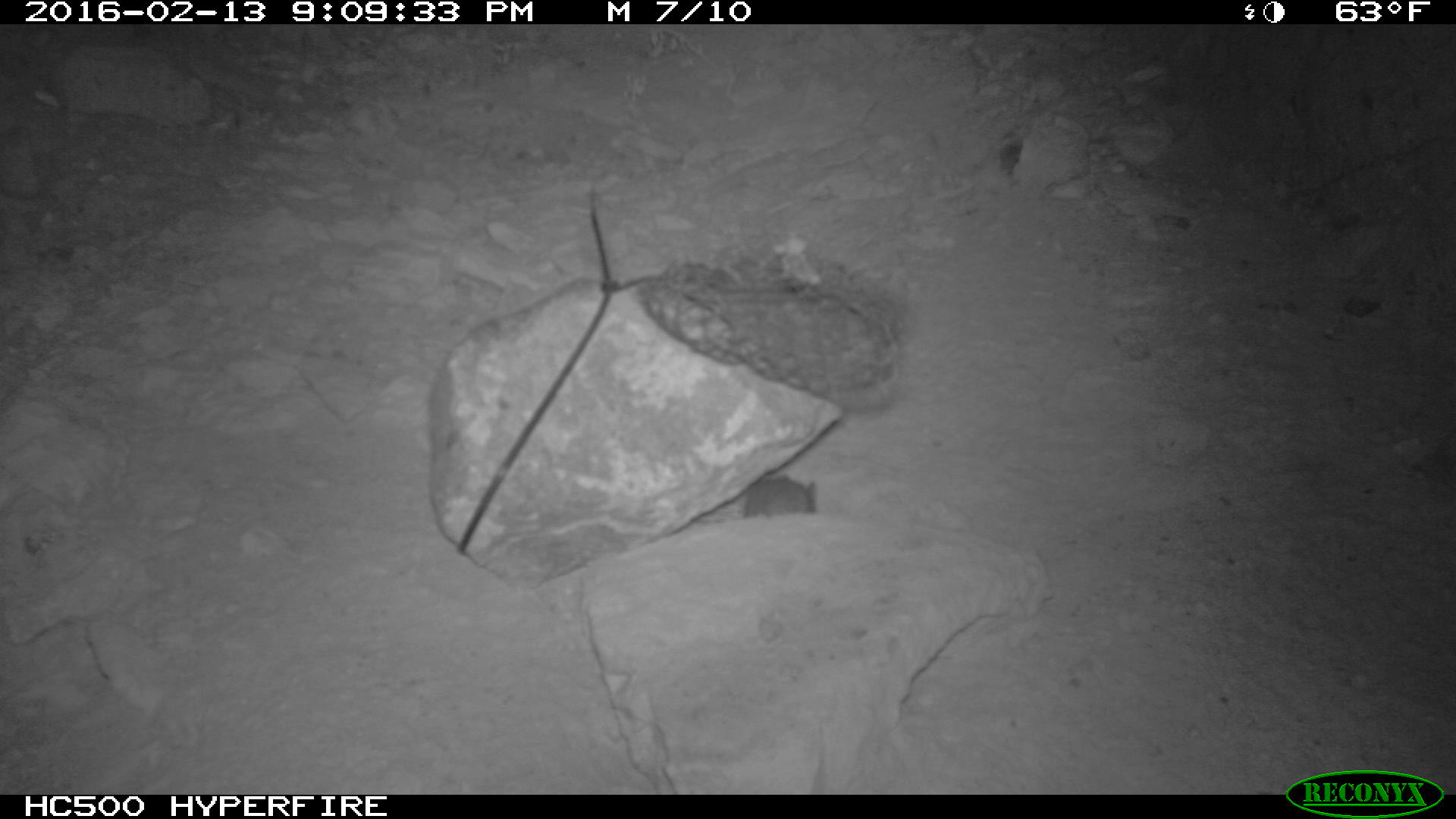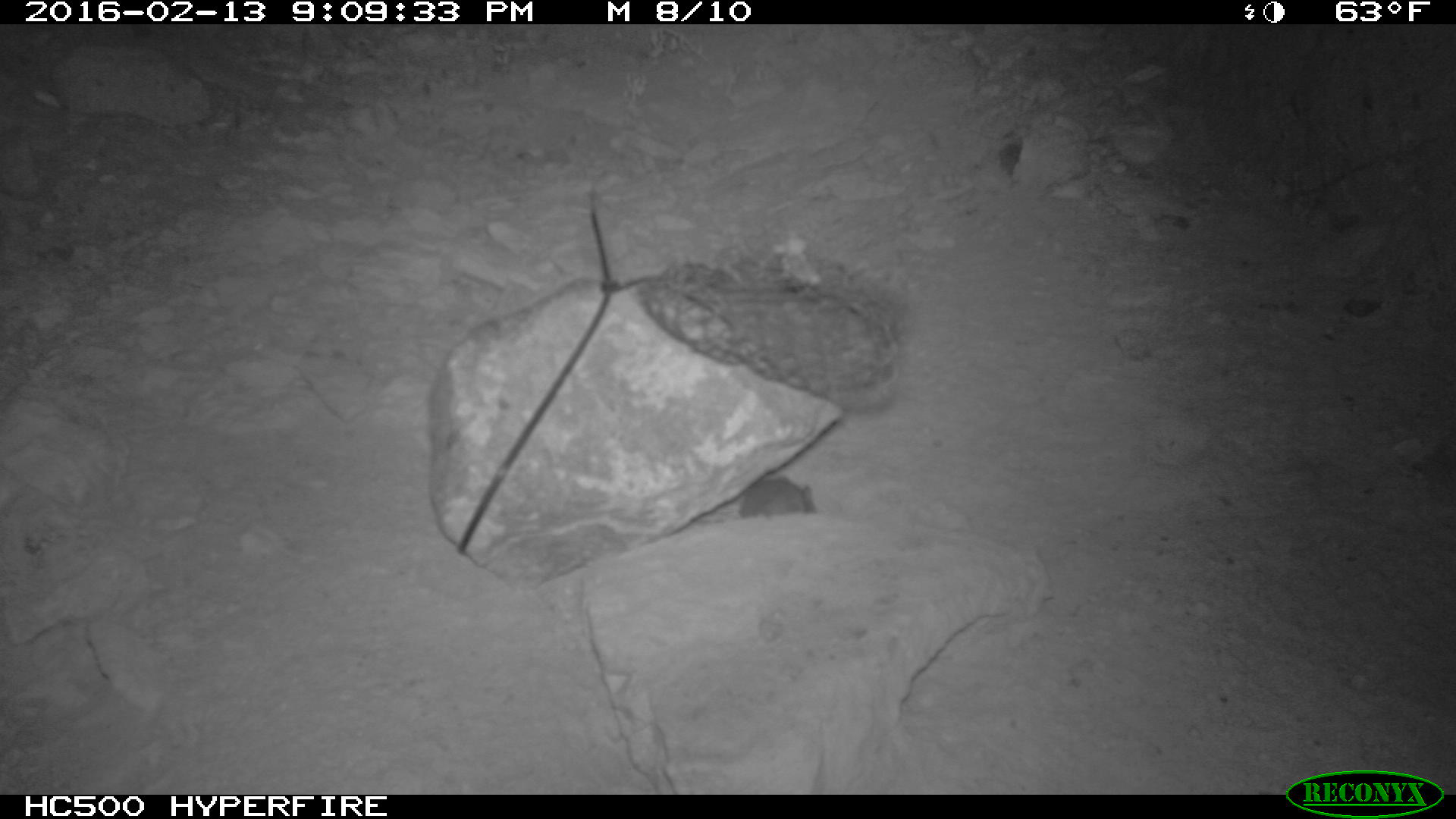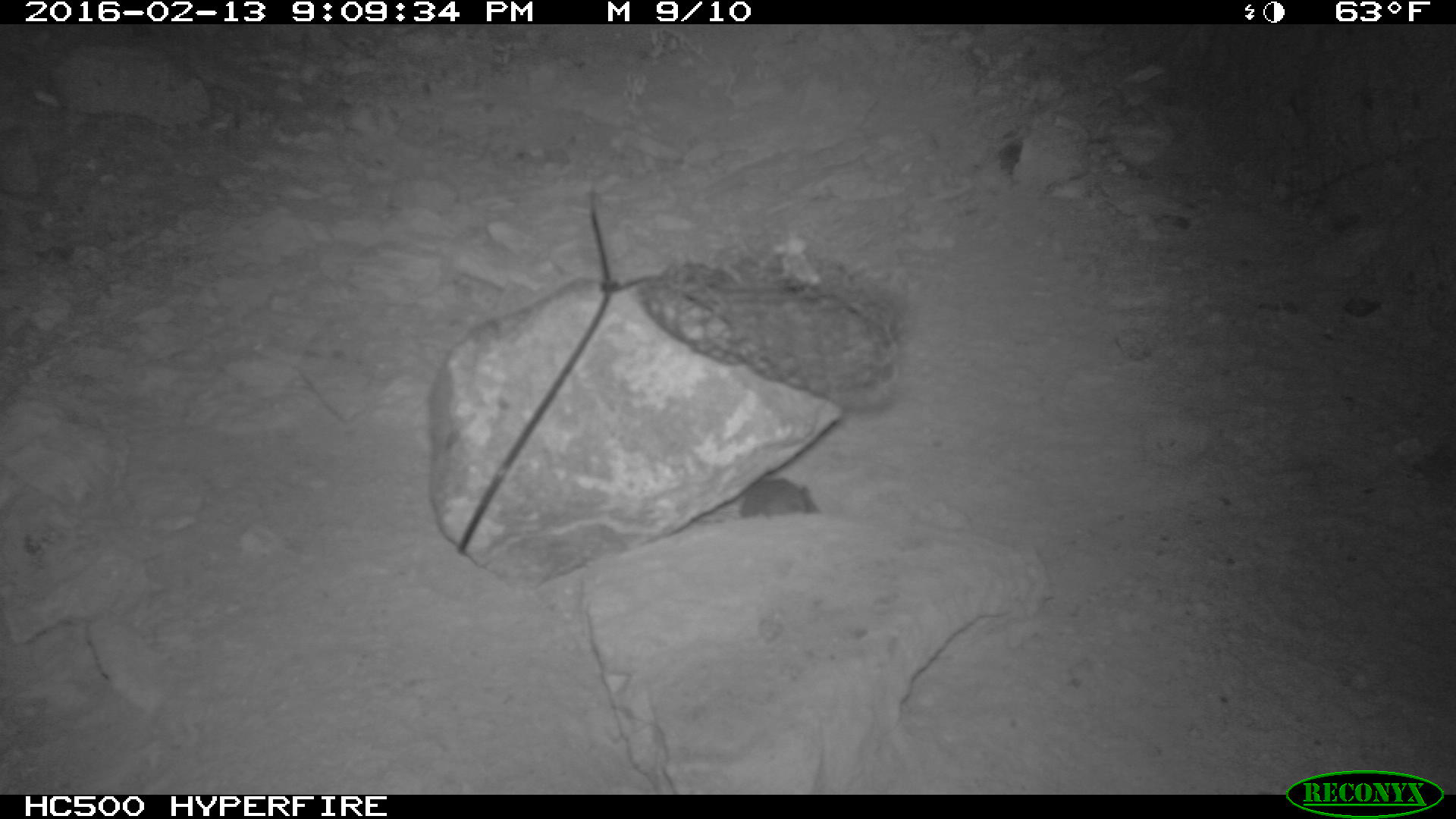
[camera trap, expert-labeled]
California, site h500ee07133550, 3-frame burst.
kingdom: Animalia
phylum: Chordata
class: Mammalia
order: Rodentia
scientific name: Rodentia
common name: rodent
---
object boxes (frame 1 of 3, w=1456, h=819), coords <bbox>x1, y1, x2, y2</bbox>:
rodent: <bbox>745, 466, 818, 516</bbox>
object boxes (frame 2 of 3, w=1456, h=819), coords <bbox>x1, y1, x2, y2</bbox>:
rodent: <bbox>701, 475, 817, 515</bbox>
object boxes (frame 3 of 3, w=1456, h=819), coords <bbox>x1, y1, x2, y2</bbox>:
rodent: <bbox>692, 478, 818, 523</bbox>